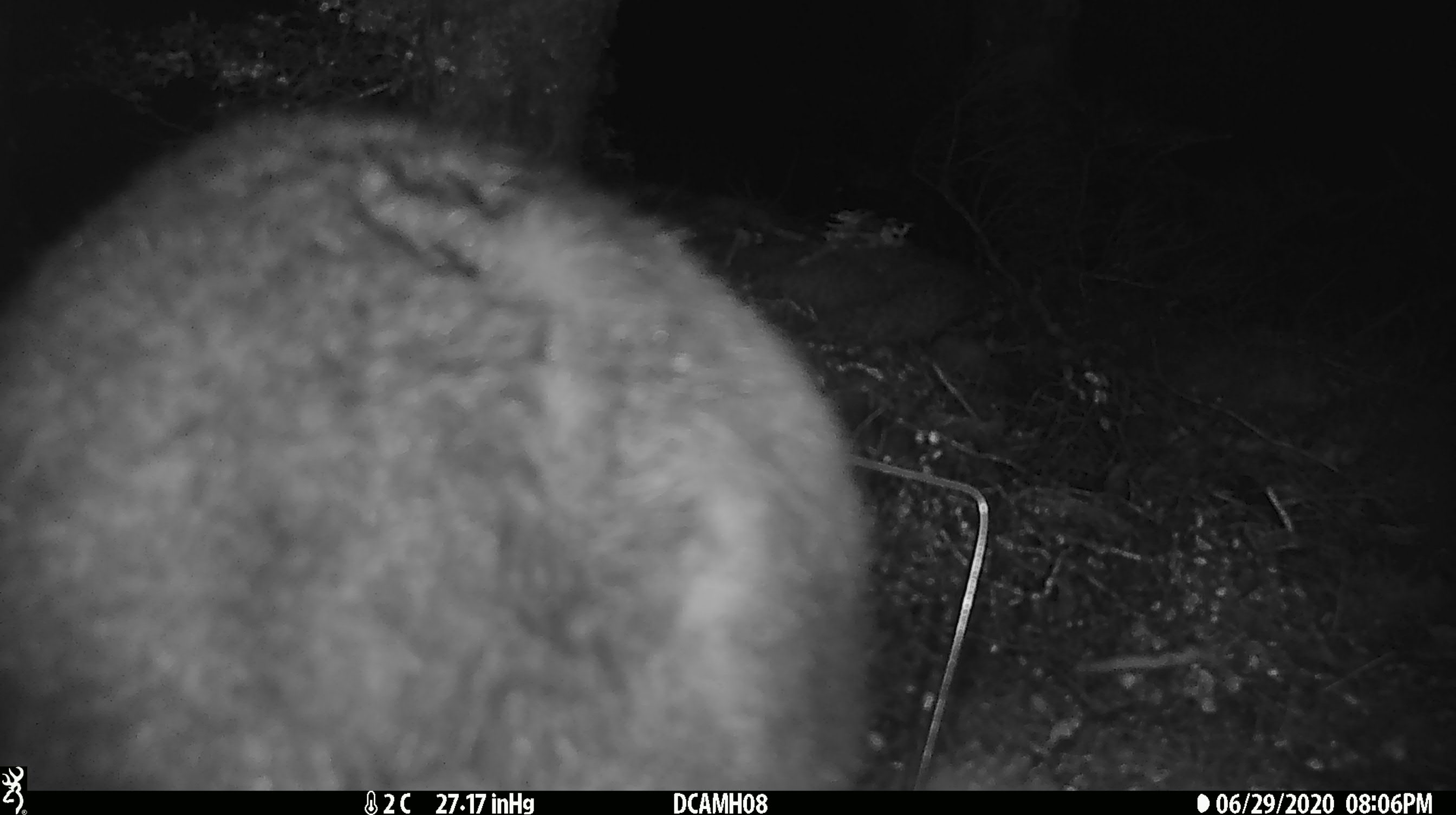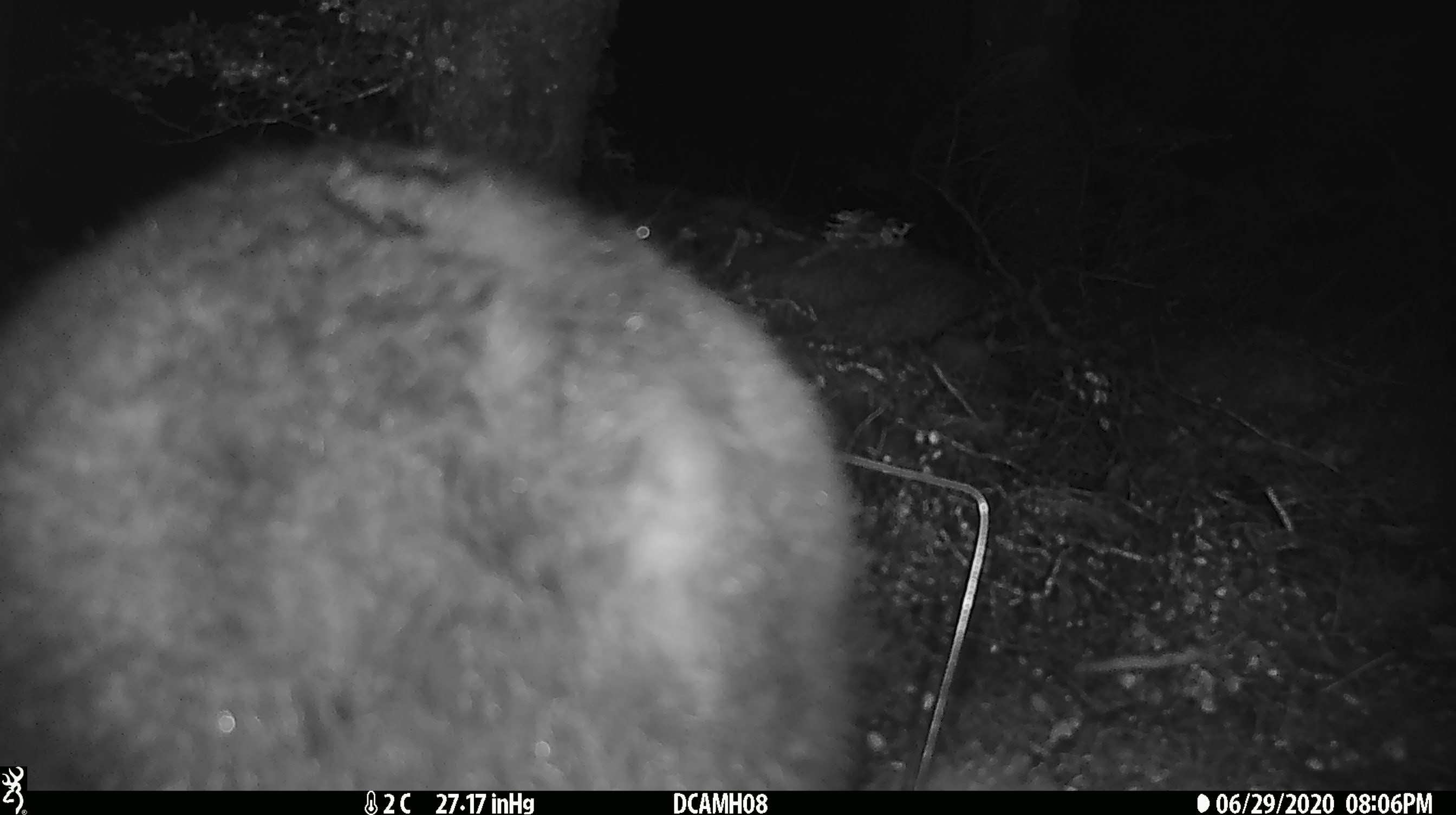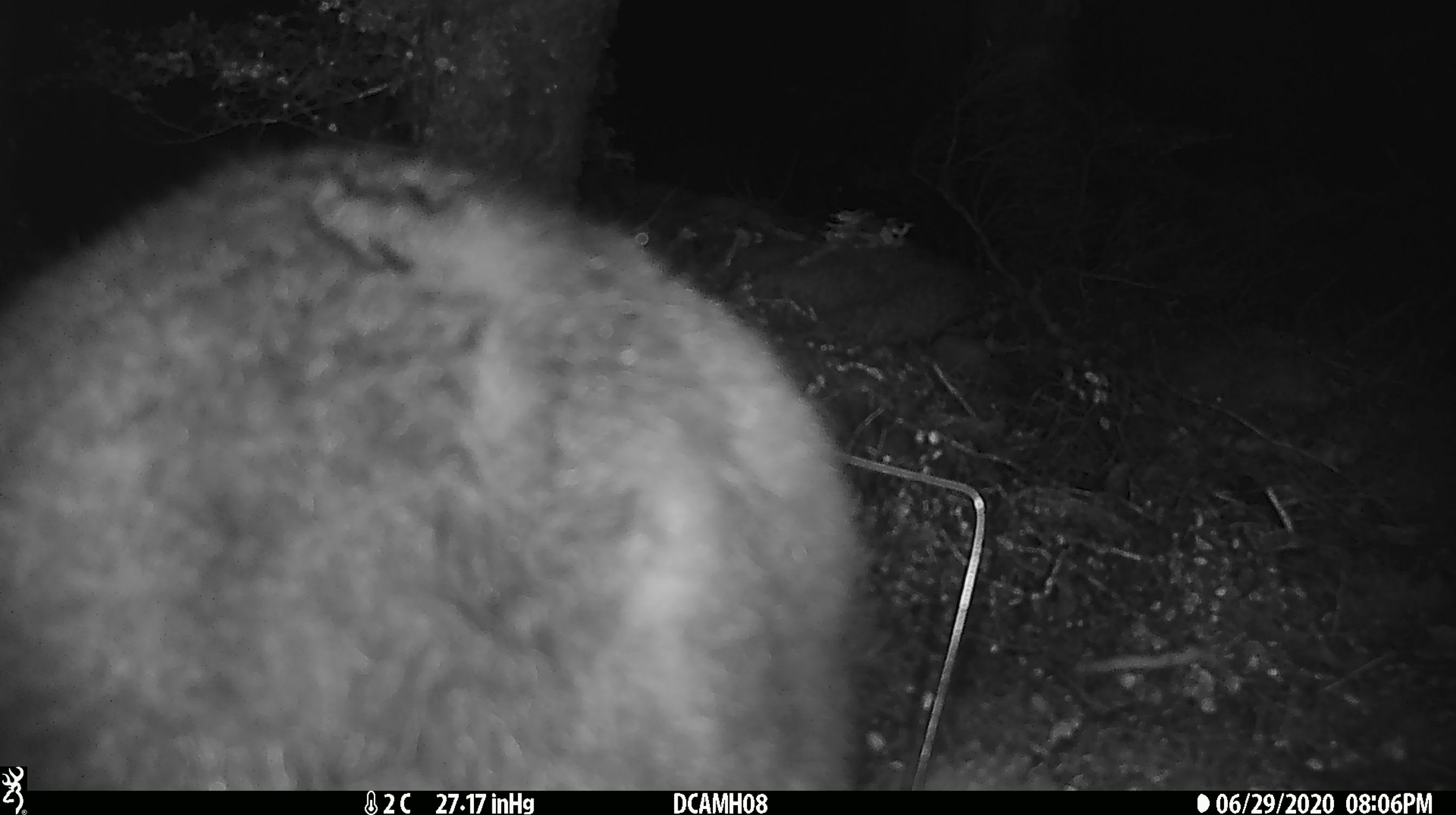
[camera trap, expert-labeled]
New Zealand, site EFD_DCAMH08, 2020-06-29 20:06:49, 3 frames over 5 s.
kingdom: Animalia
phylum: Chordata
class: Mammalia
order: Diprotodontia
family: Phalangeridae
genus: Trichosurus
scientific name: Trichosurus vulpecula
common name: common brushtail possum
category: possum